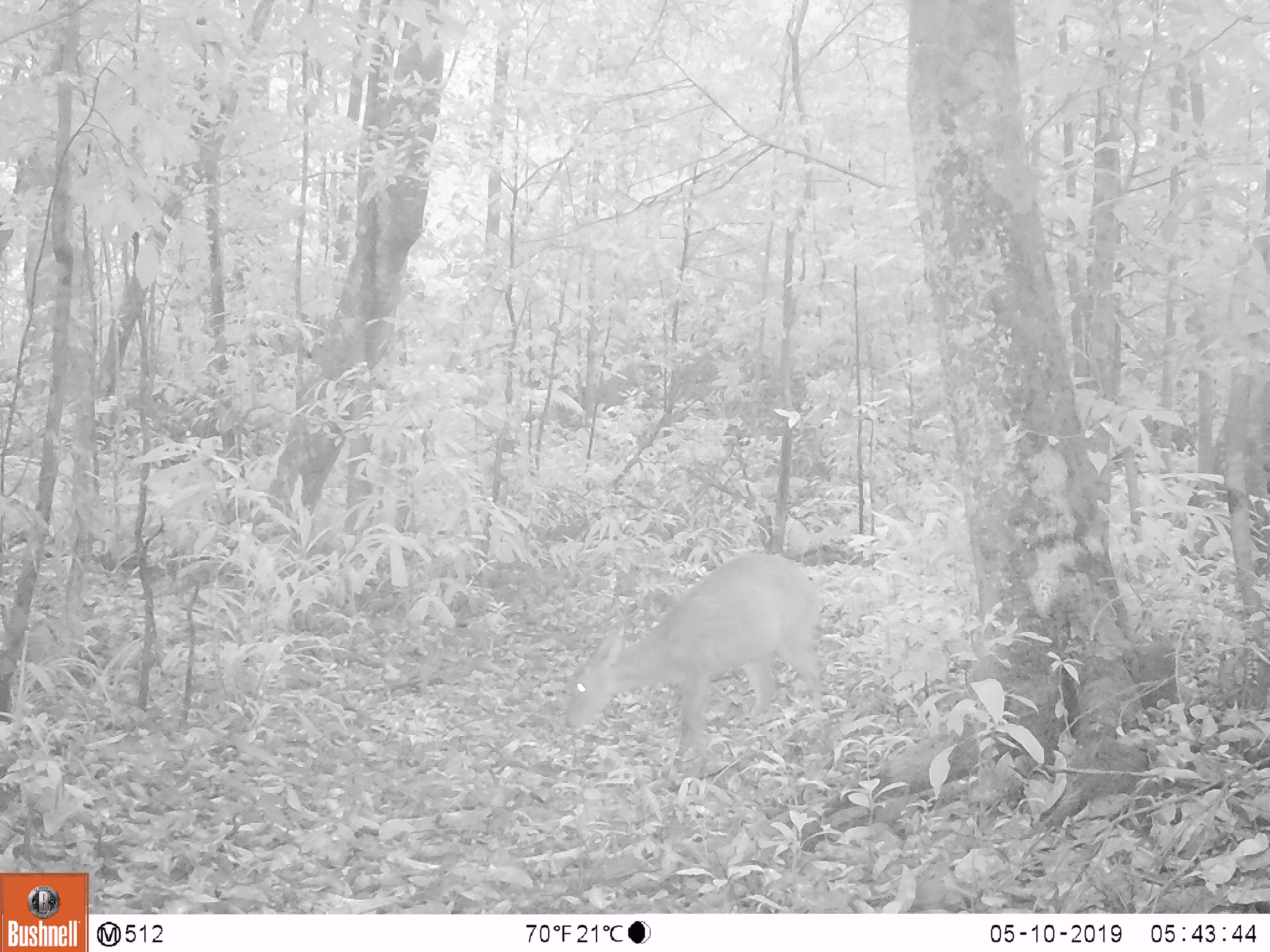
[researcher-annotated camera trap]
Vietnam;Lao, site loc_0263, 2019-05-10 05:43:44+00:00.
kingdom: Animalia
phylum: Chordata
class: Mammalia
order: Artiodactyla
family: Cervidae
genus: Muntiacus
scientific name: Muntiacus vuquangensis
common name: large-antlered muntjac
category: large antlered muntjac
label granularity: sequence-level